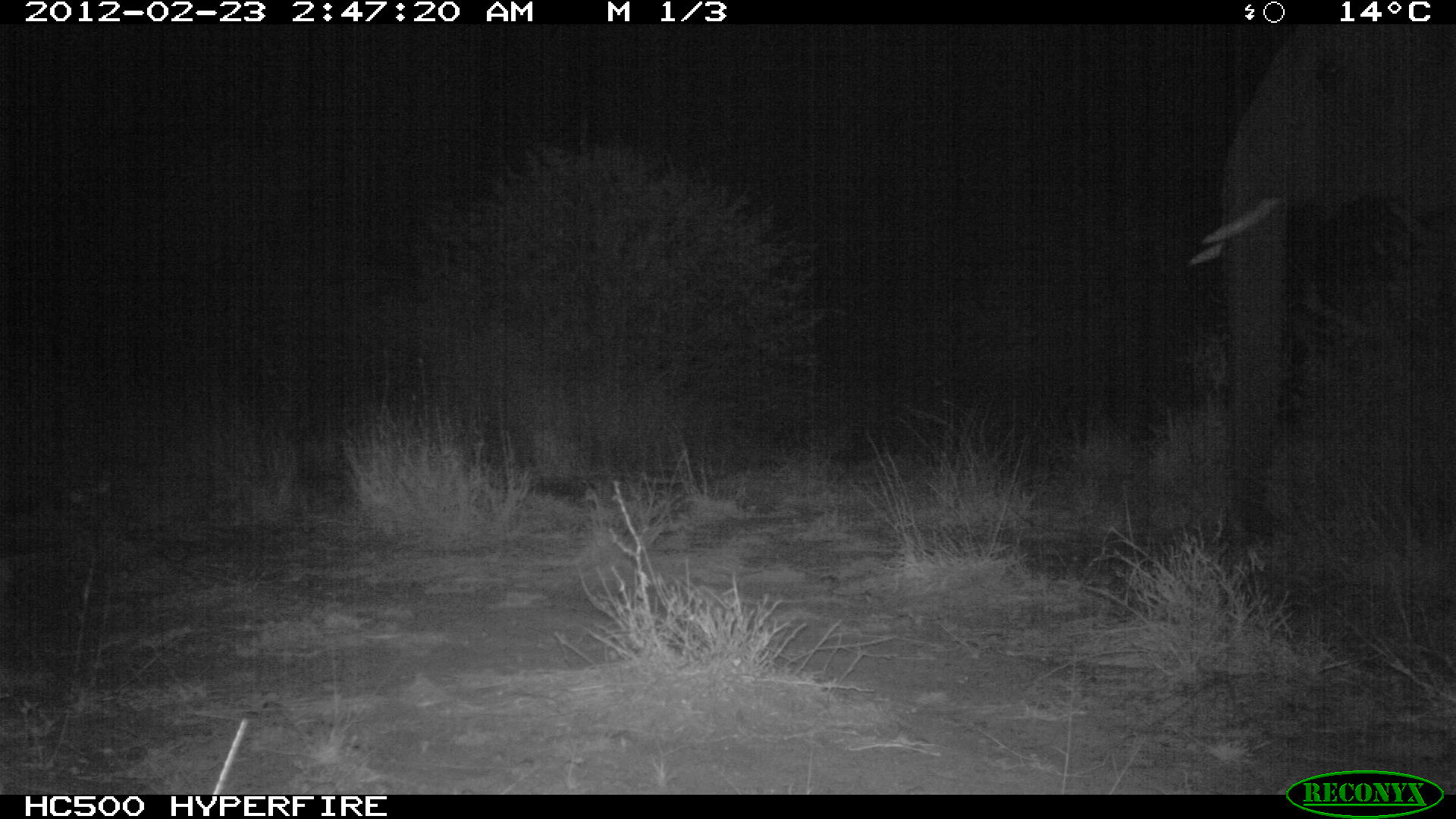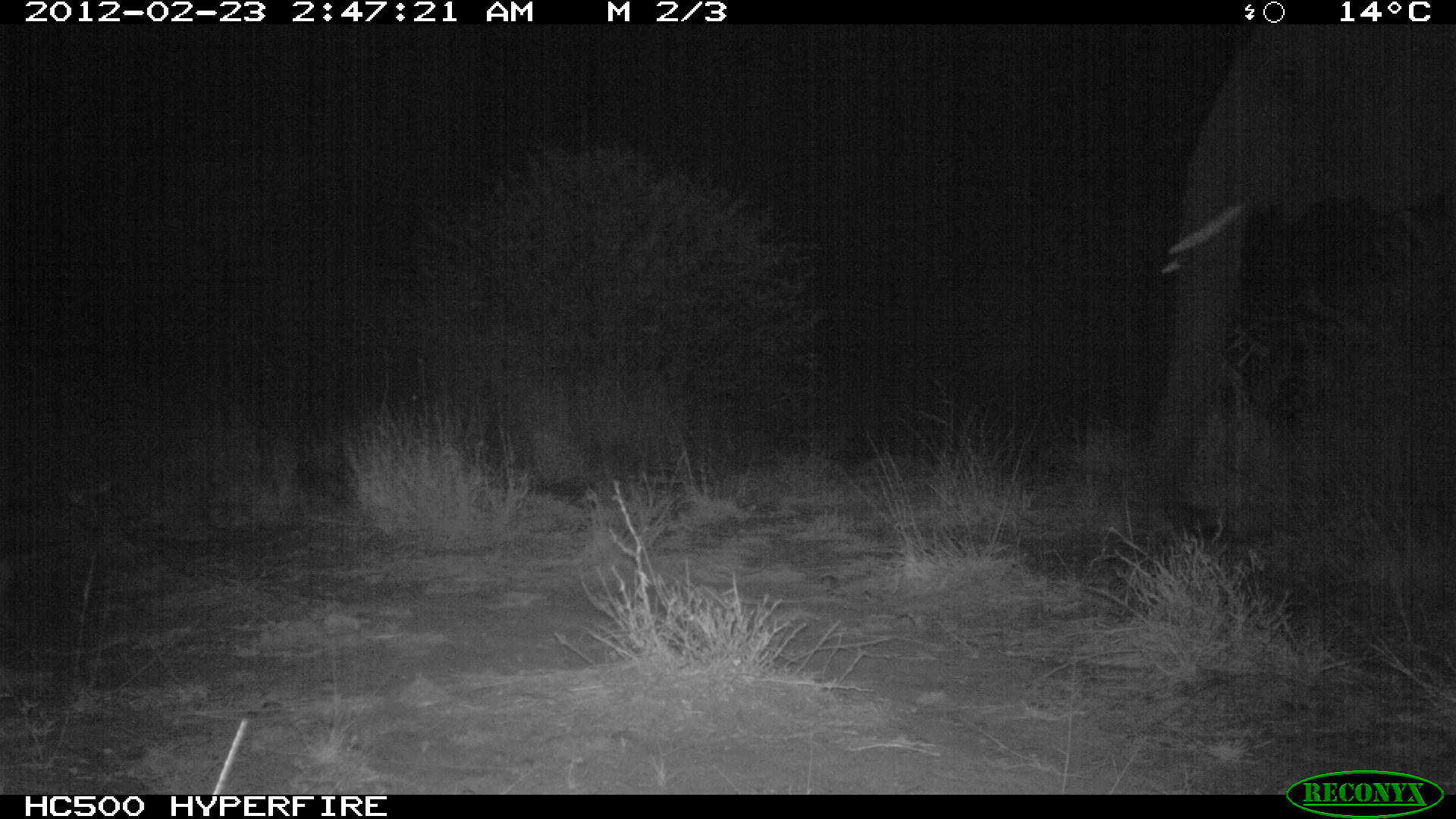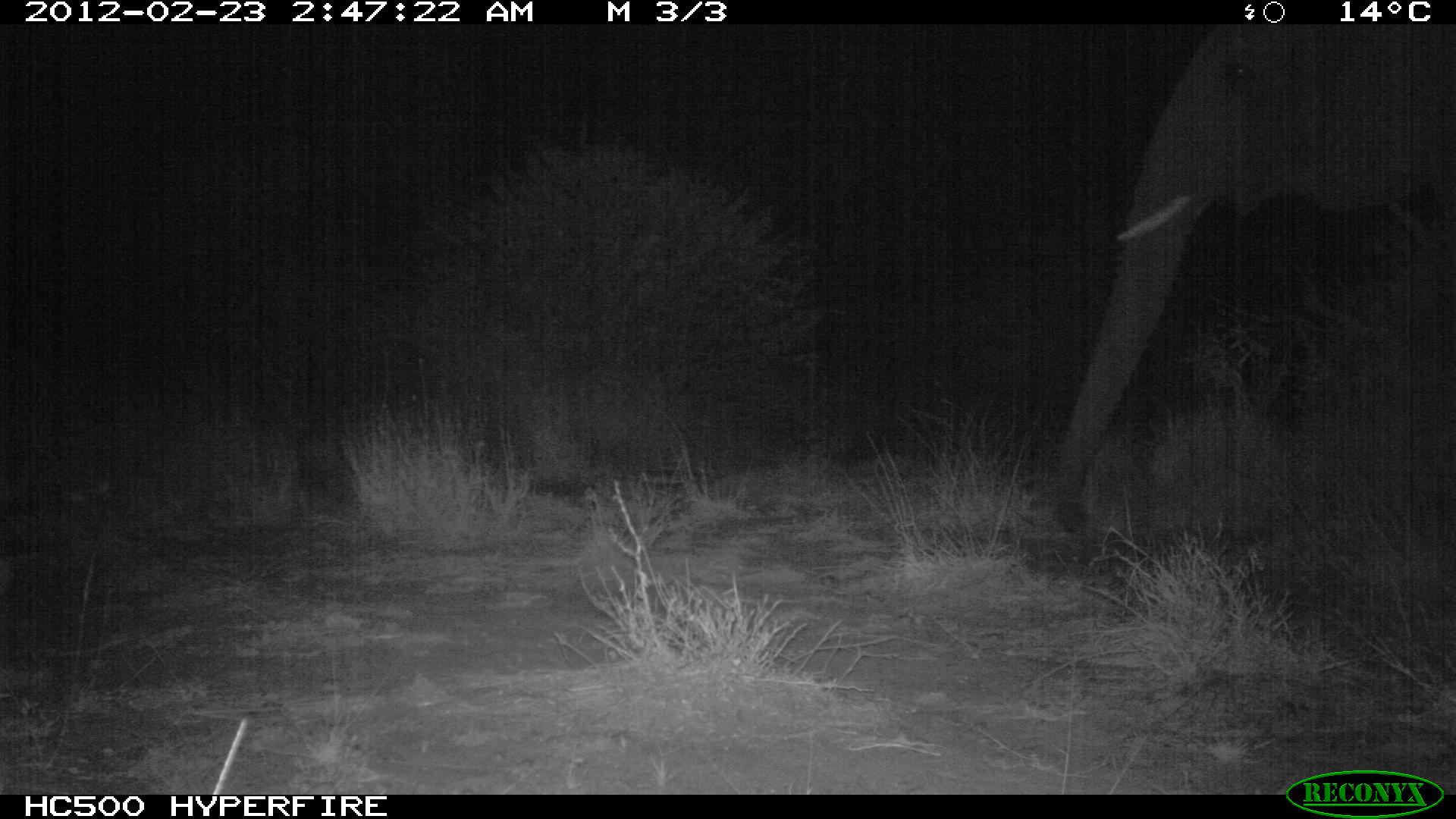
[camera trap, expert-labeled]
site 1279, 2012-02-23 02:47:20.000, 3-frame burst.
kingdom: Animalia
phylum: Chordata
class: Mammalia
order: Proboscidea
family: Elephantidae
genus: Loxodonta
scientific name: Loxodonta africana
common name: african bush elephant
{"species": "Loxodonta africana (african bush elephant)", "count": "1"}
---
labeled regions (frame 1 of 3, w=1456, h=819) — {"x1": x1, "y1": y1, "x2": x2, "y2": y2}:
loxodonta africana: {"x1": 1184, "y1": 23, "x2": 1454, "y2": 576}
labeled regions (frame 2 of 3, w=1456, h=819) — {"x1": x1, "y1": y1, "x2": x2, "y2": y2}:
loxodonta africana: {"x1": 1136, "y1": 23, "x2": 1454, "y2": 576}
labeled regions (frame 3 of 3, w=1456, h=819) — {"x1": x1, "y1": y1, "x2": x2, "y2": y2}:
loxodonta africana: {"x1": 1048, "y1": 23, "x2": 1454, "y2": 543}